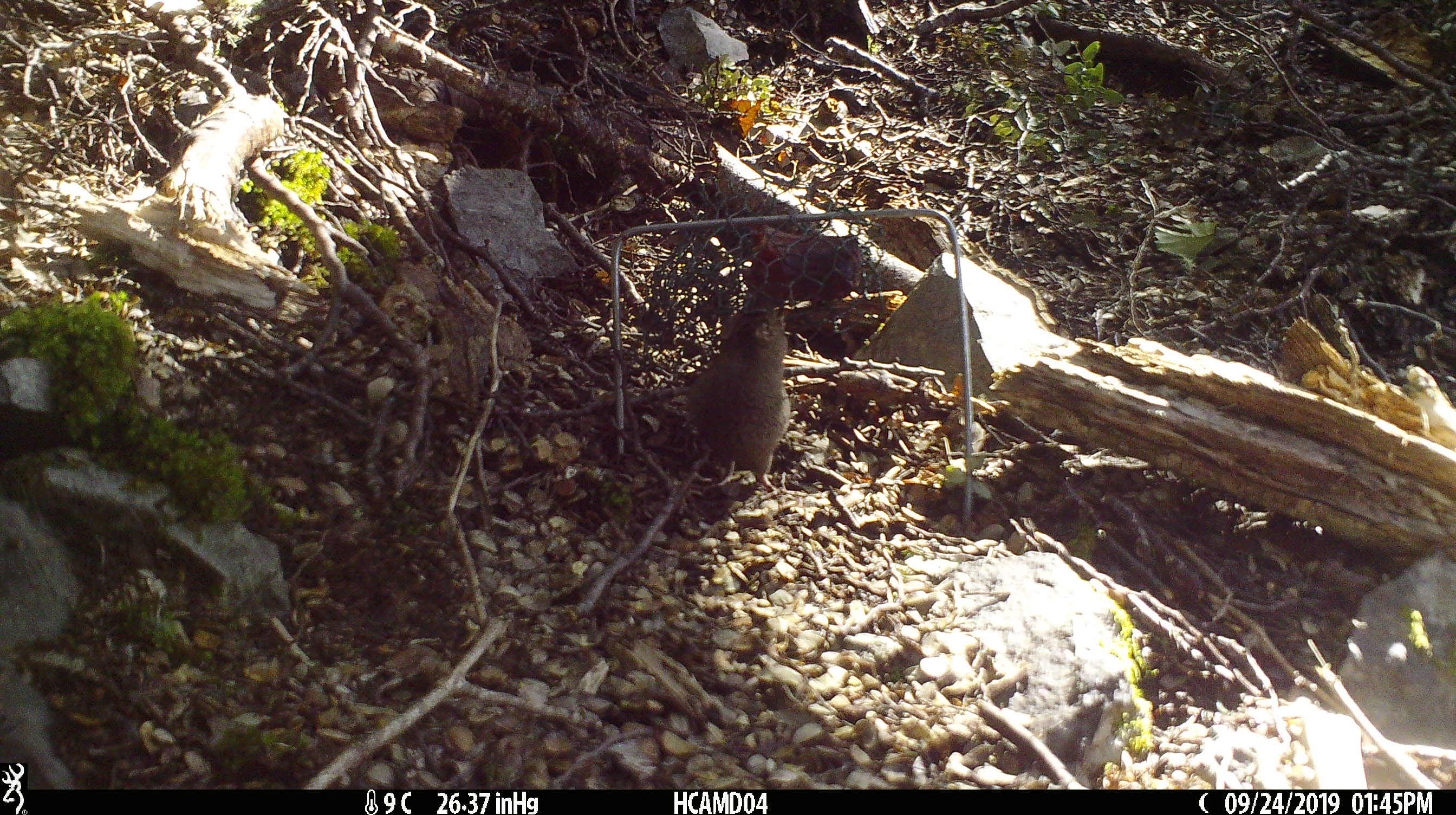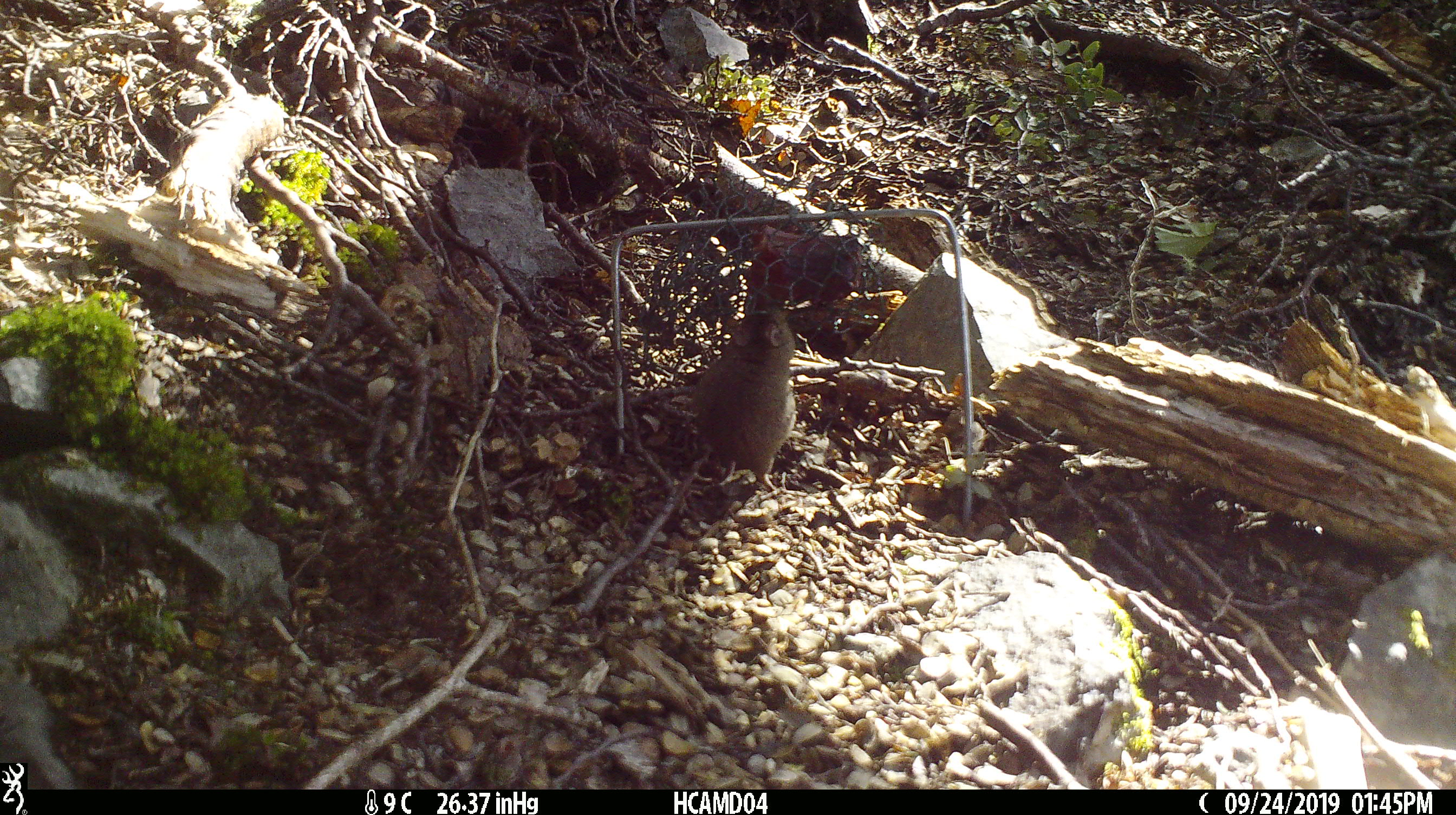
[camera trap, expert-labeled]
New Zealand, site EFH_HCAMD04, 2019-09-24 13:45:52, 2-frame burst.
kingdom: Animalia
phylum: Chordata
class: Mammalia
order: Rodentia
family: Muridae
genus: Mus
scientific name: Mus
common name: mouse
Mouse (Mus).